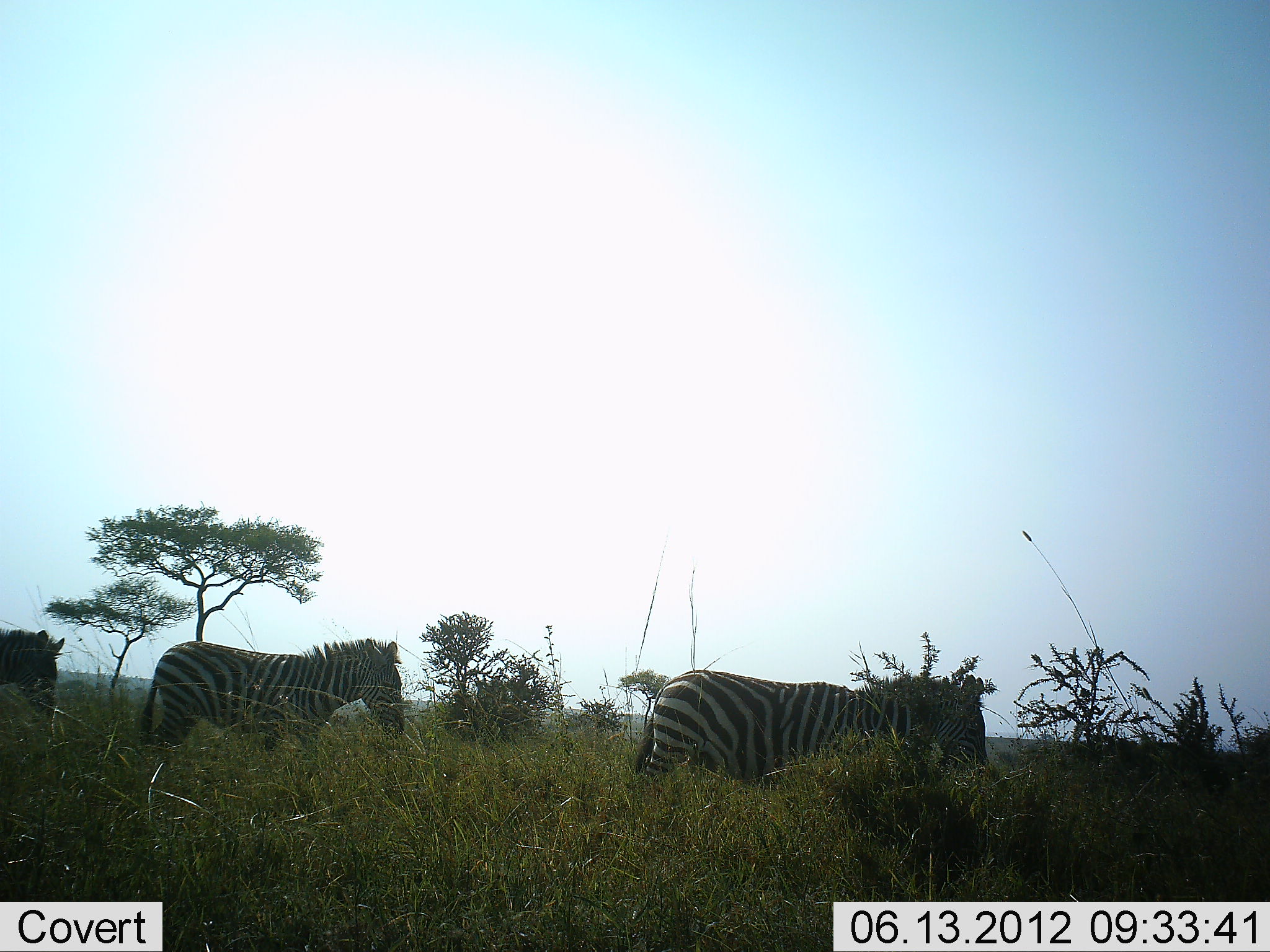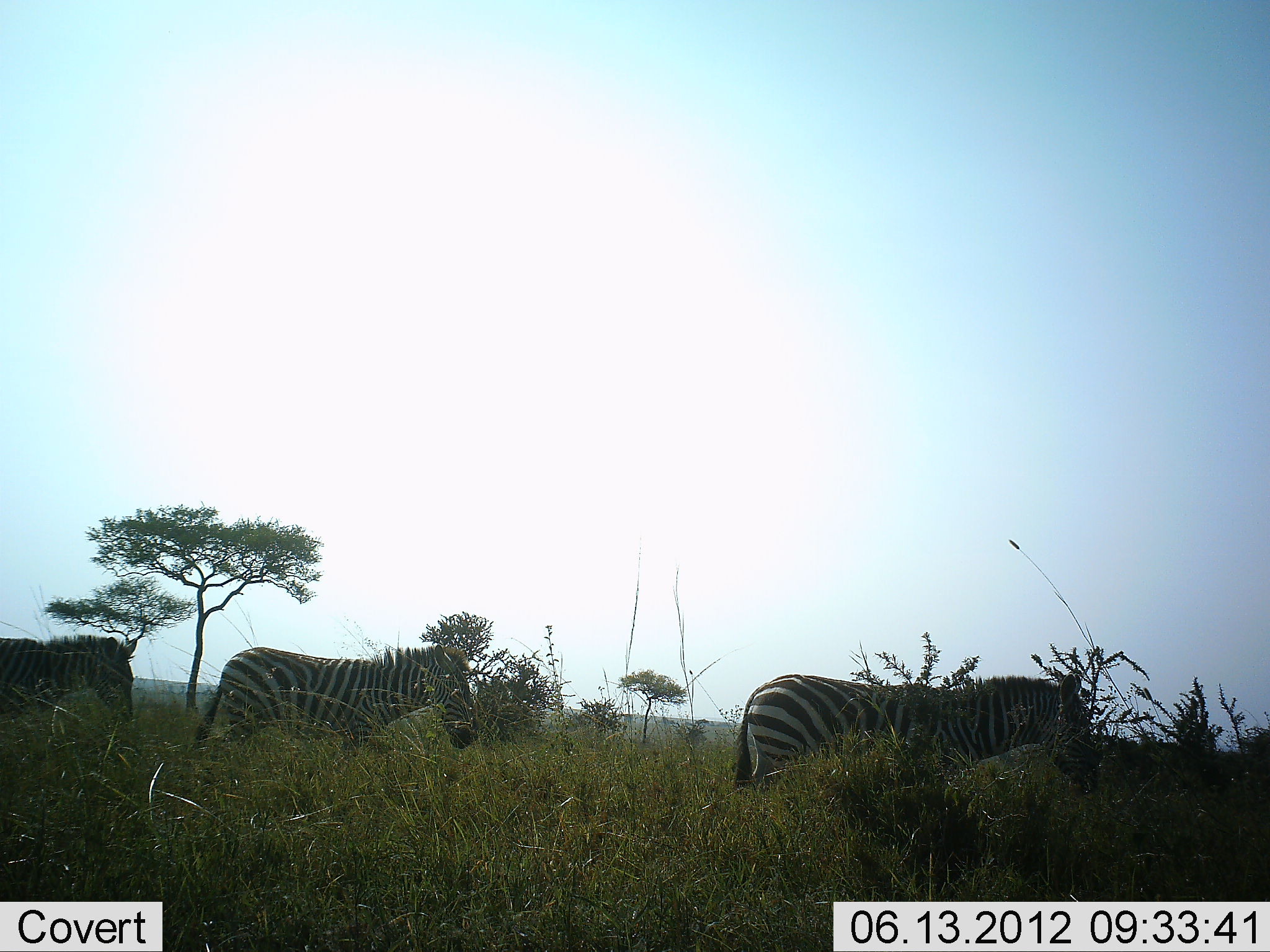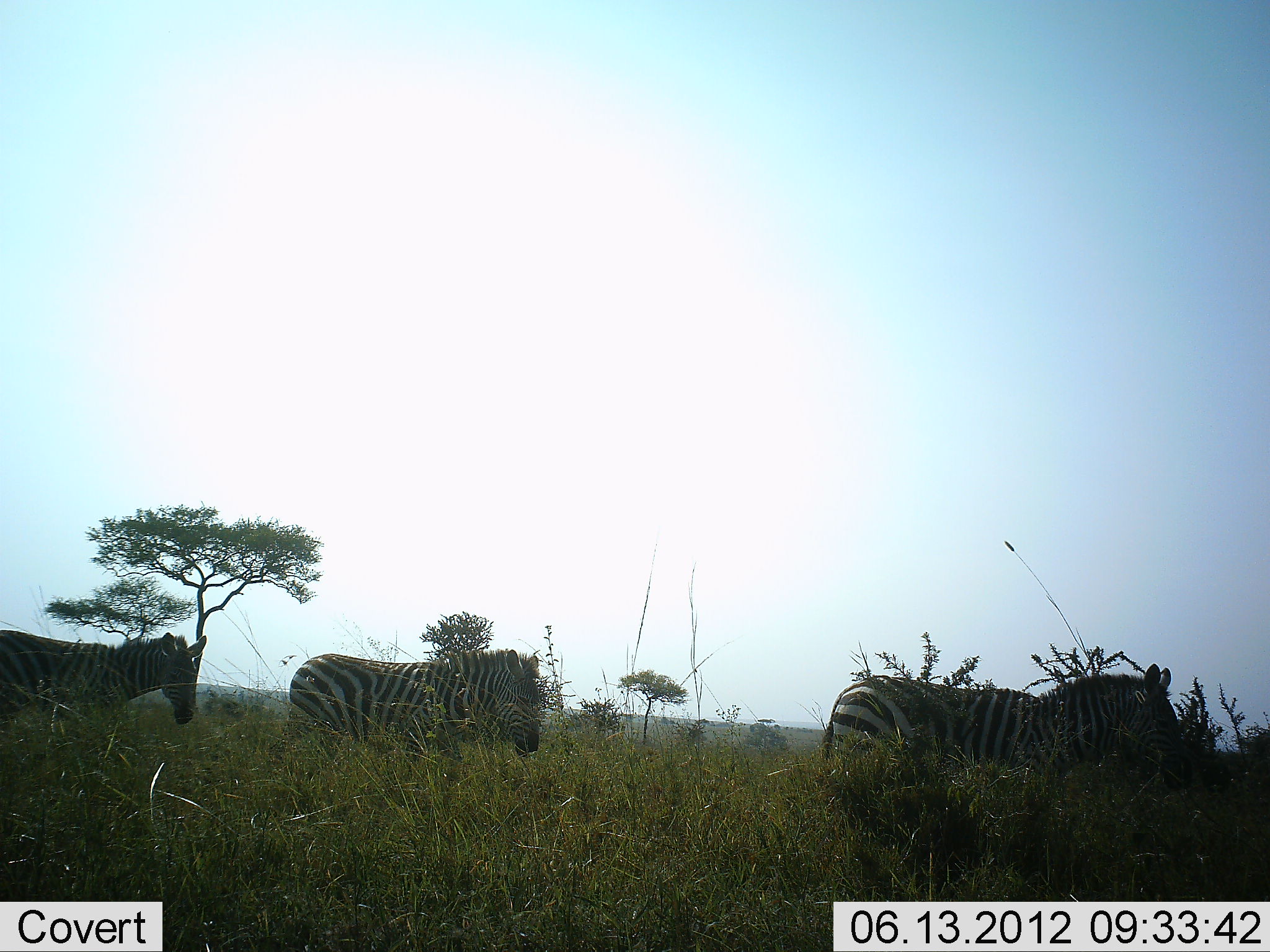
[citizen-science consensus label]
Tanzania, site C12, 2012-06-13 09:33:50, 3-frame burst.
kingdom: Animalia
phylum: Chordata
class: Mammalia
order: Perissodactyla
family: Equidae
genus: Equus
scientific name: Equus quagga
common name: plains zebra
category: zebra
Zebra (plains zebra) (Equus quagga), count 3. Behavior (volunteer vote fractions): standing 0%, resting 0%, moving 100%, interacting 0%. Young present (vote fraction): 0%. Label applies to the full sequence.